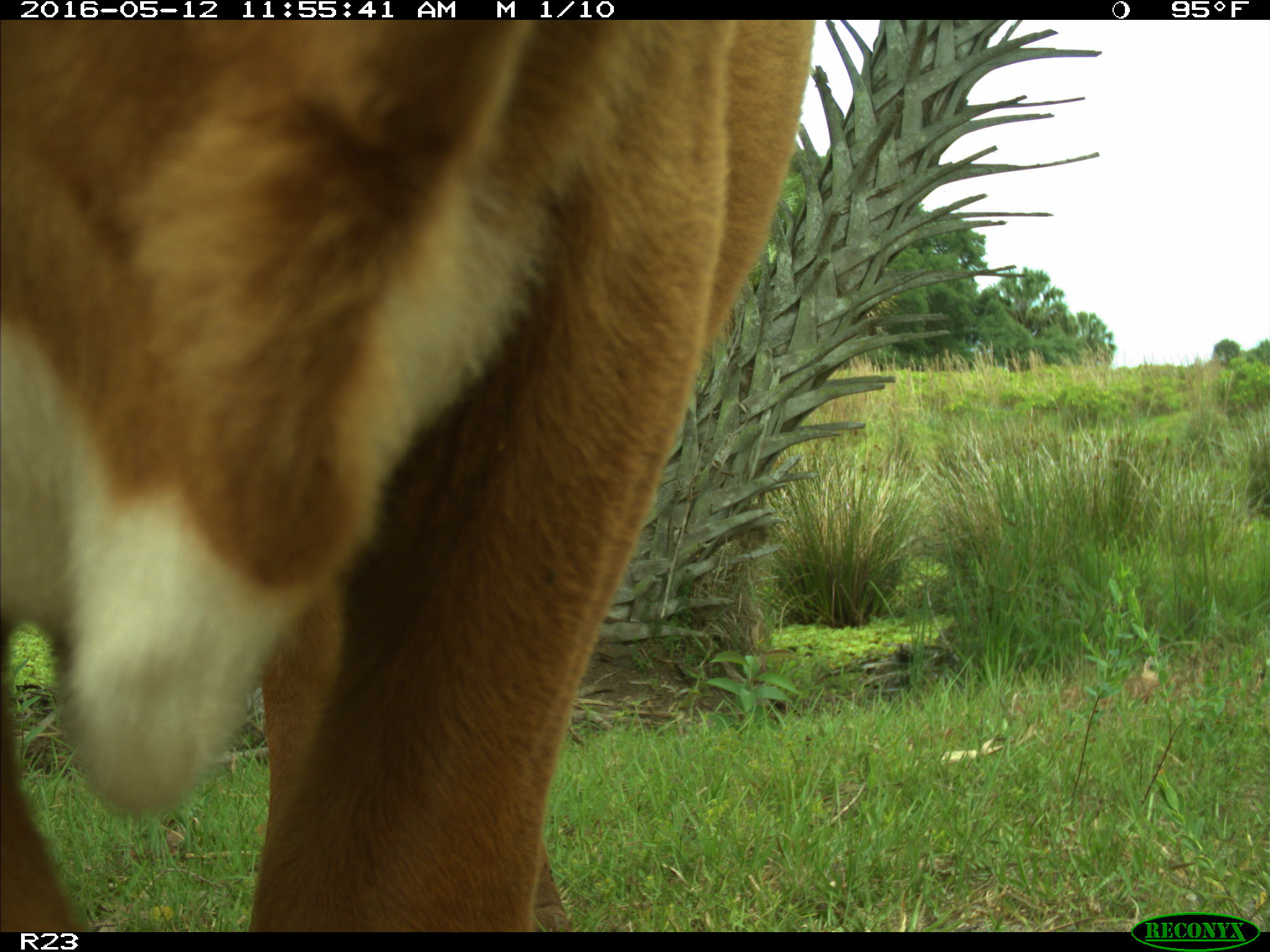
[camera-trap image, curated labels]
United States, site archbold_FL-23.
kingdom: Animalia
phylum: Chordata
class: Mammalia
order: Artiodactyla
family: Bovidae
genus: Bos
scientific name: Bos taurus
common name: domestic cow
Bos taurus (domestic cow).